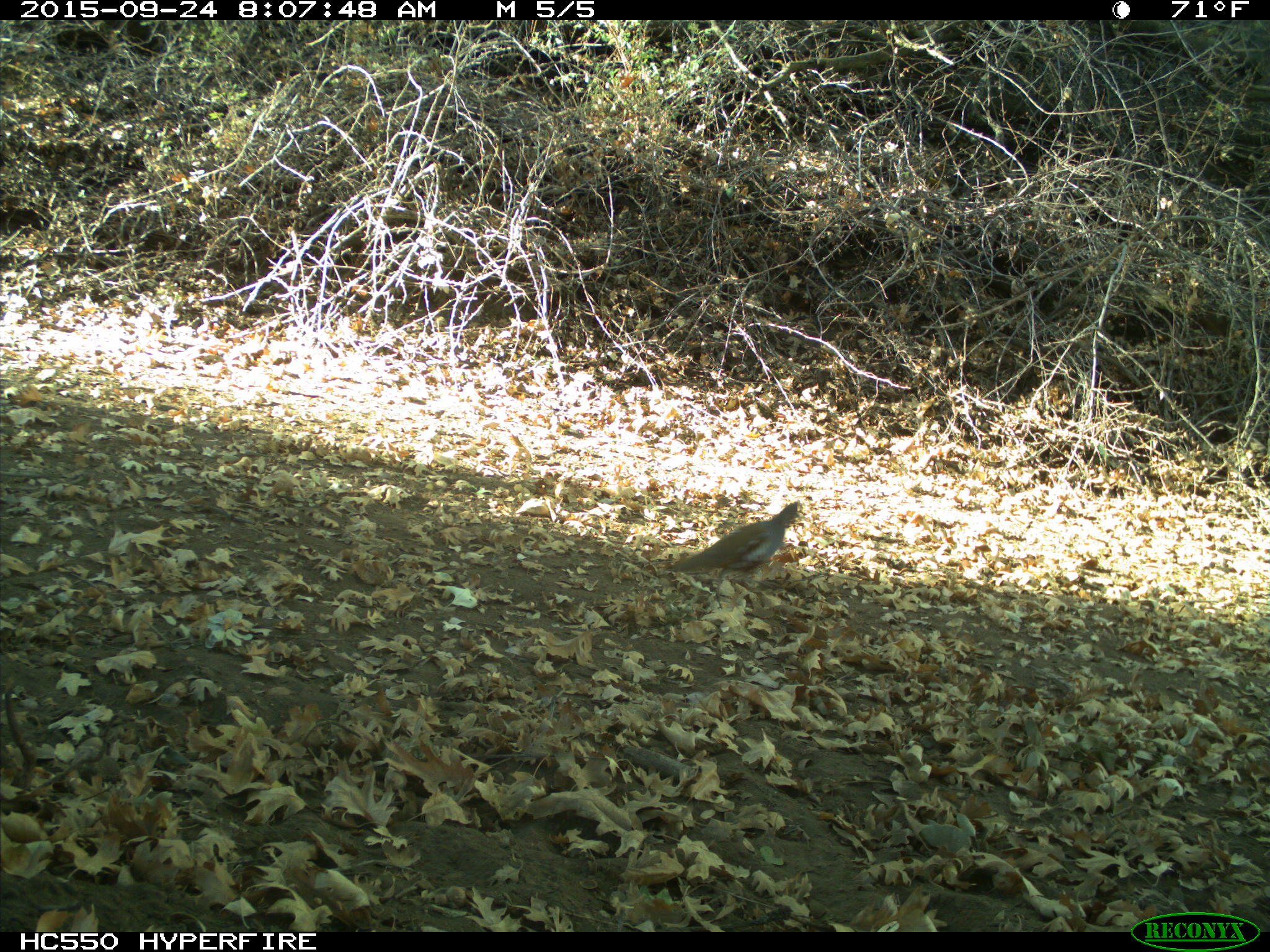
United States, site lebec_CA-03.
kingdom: Animalia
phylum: Chordata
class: Aves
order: Galliformes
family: Odontophoridae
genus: Callipepla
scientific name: Callipepla californica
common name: california quail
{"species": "Callipepla californica (california quail)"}